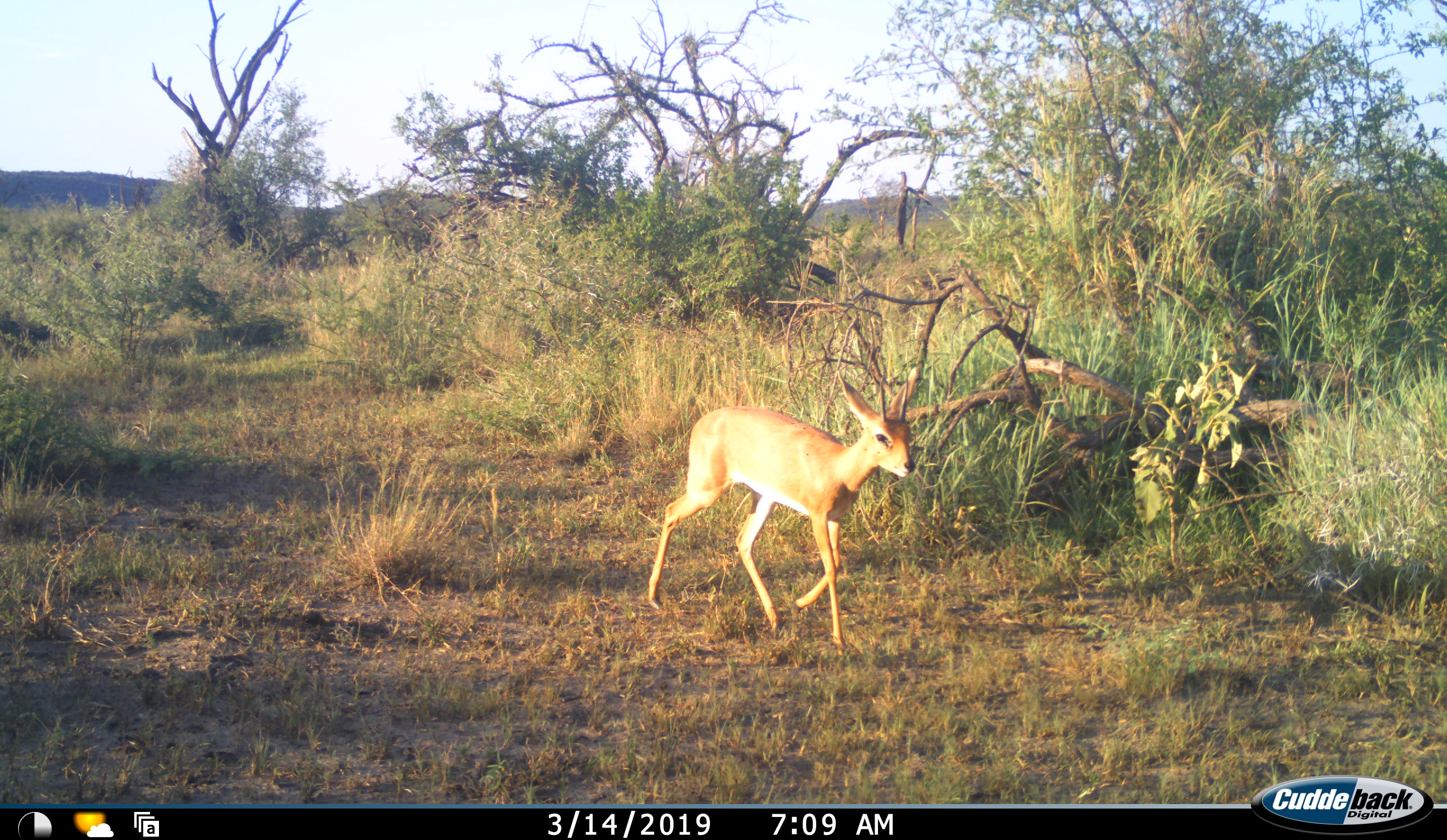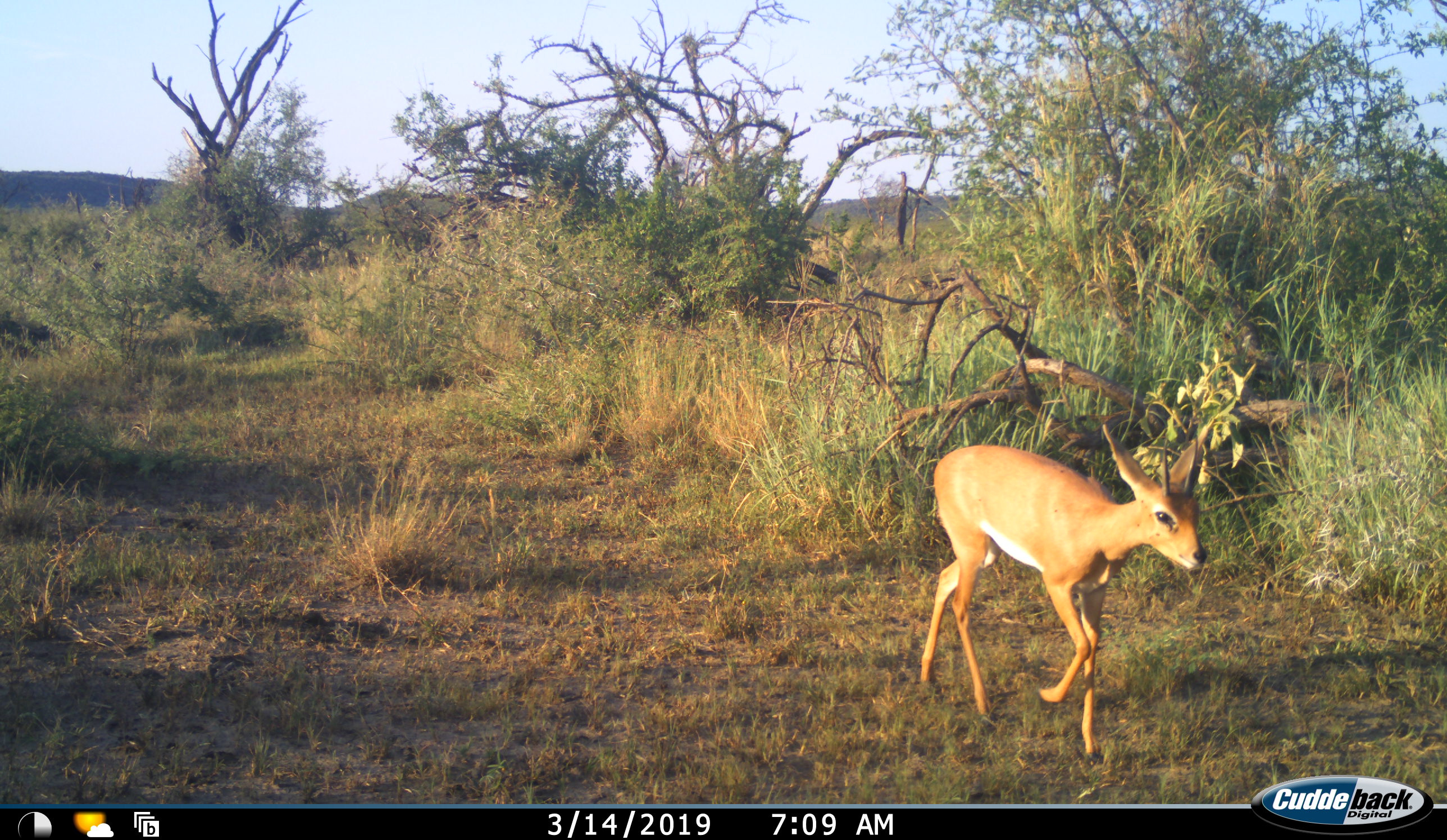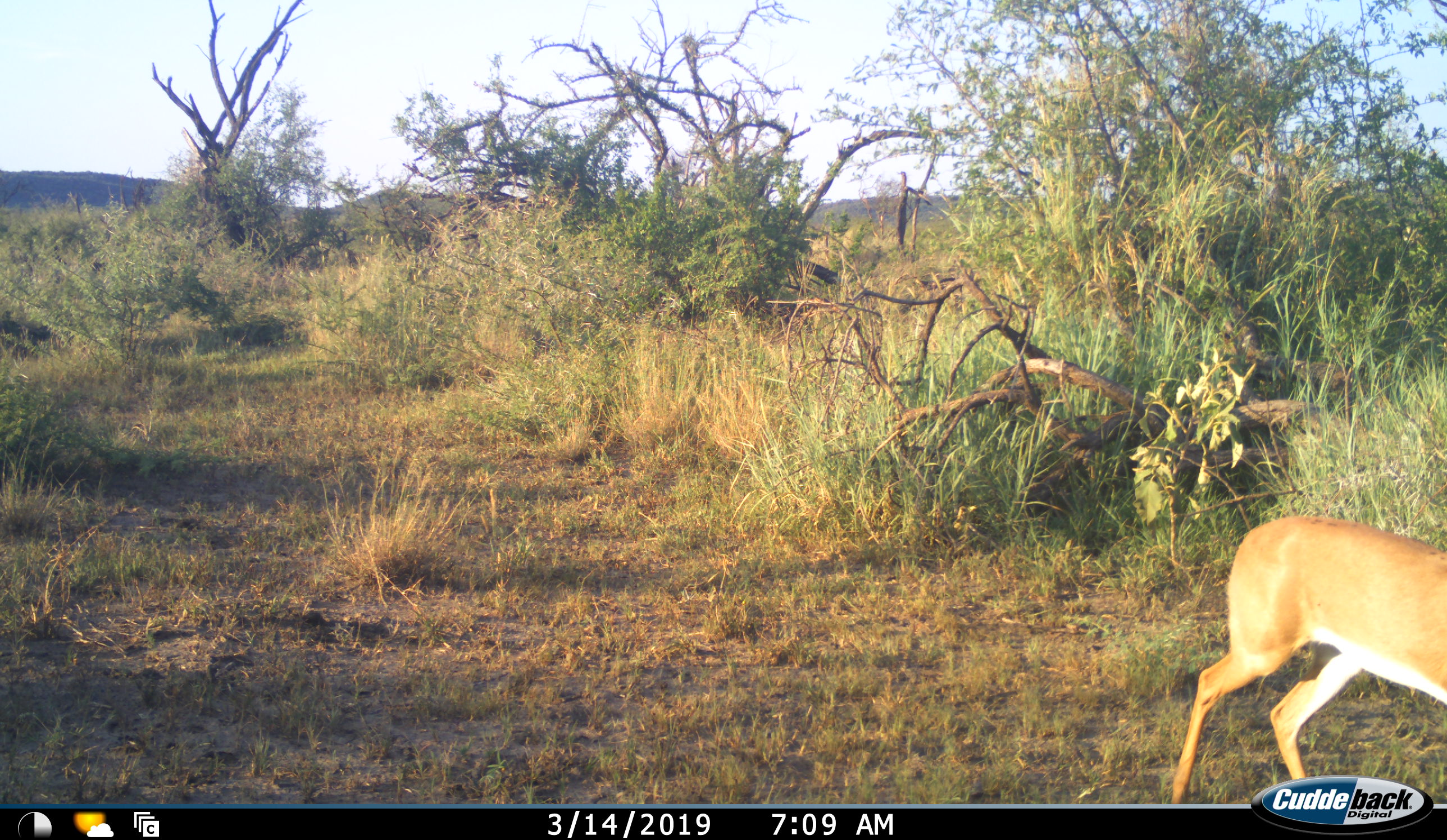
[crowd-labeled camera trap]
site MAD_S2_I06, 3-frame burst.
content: unidentified animal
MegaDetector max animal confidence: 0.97